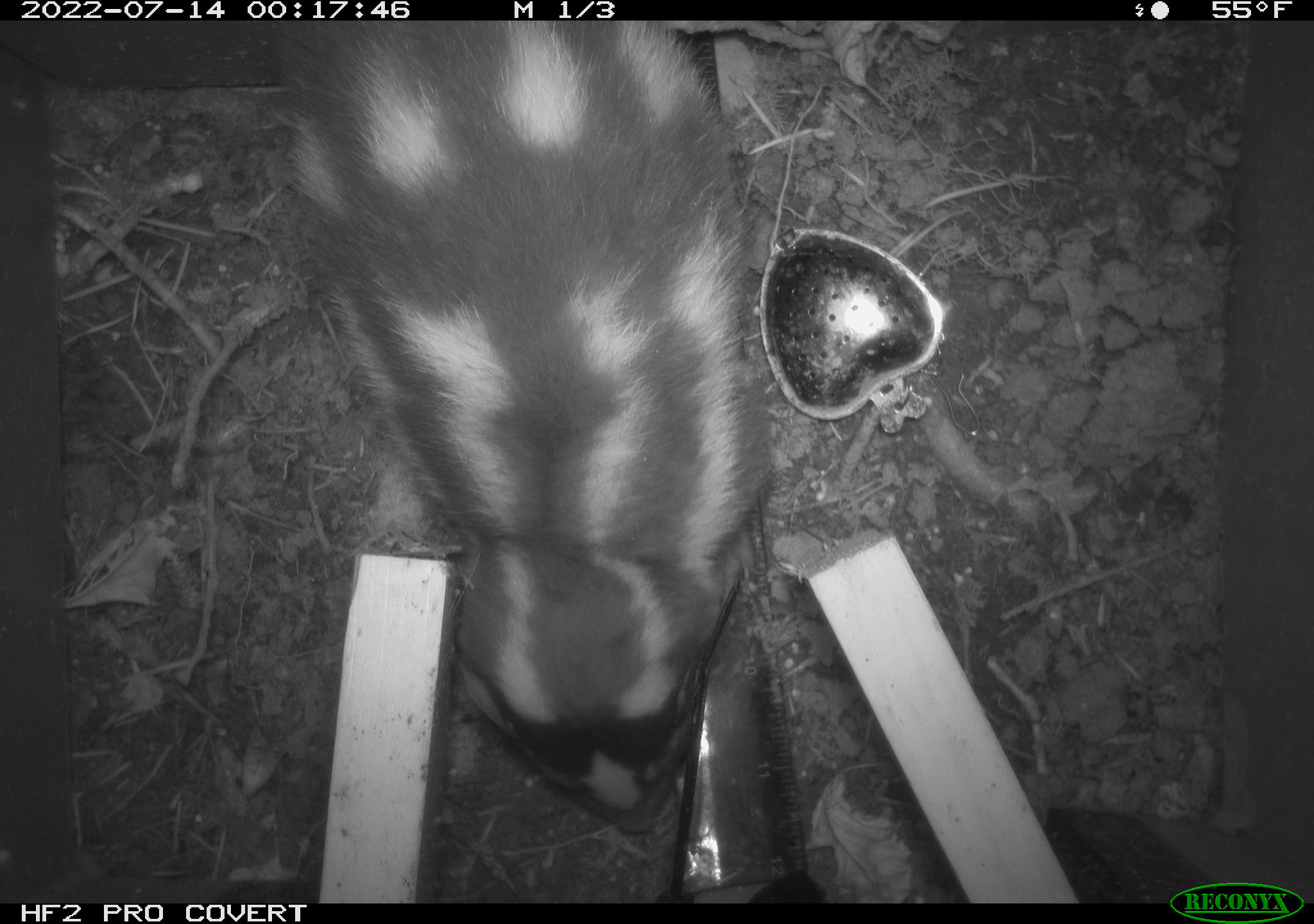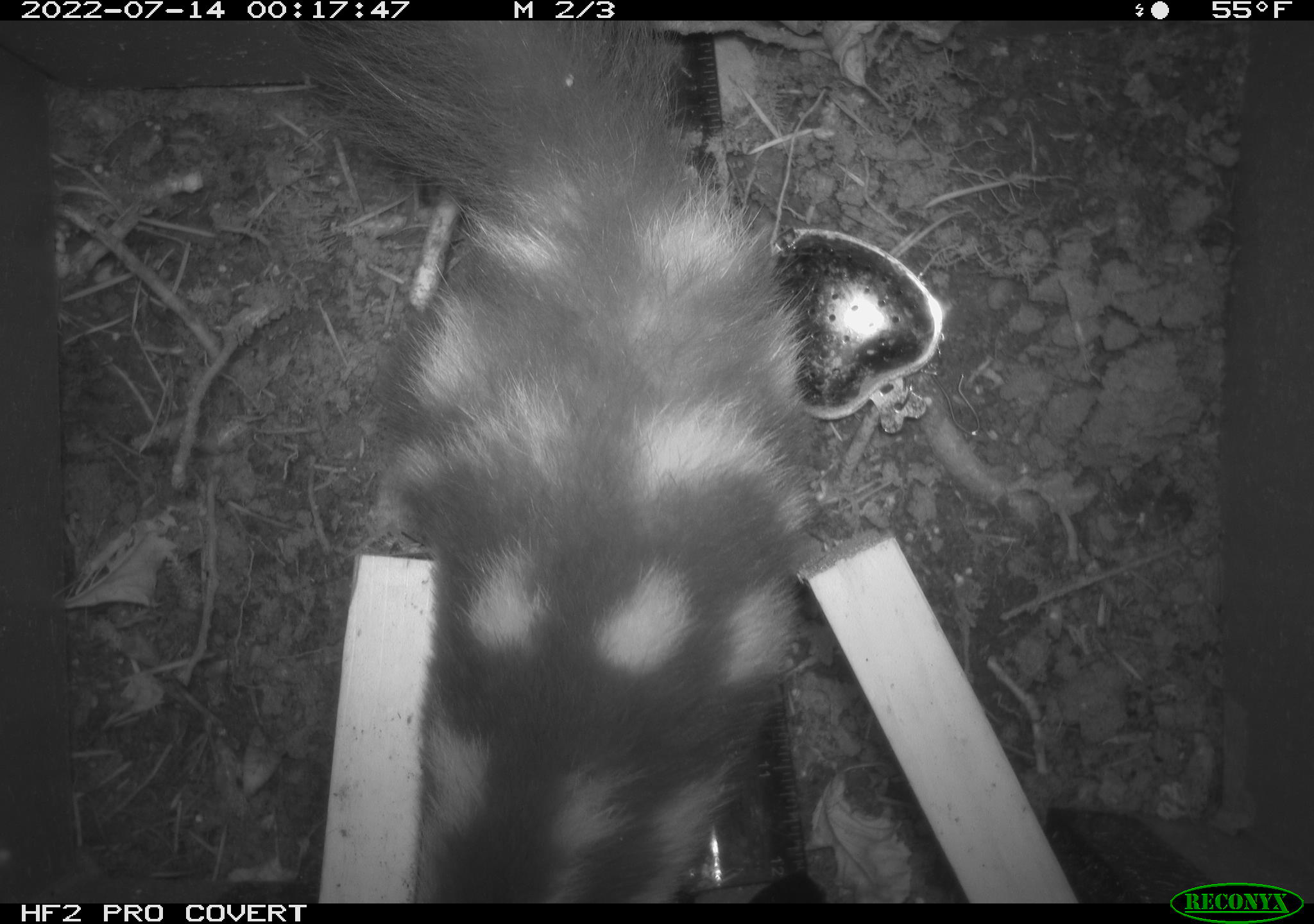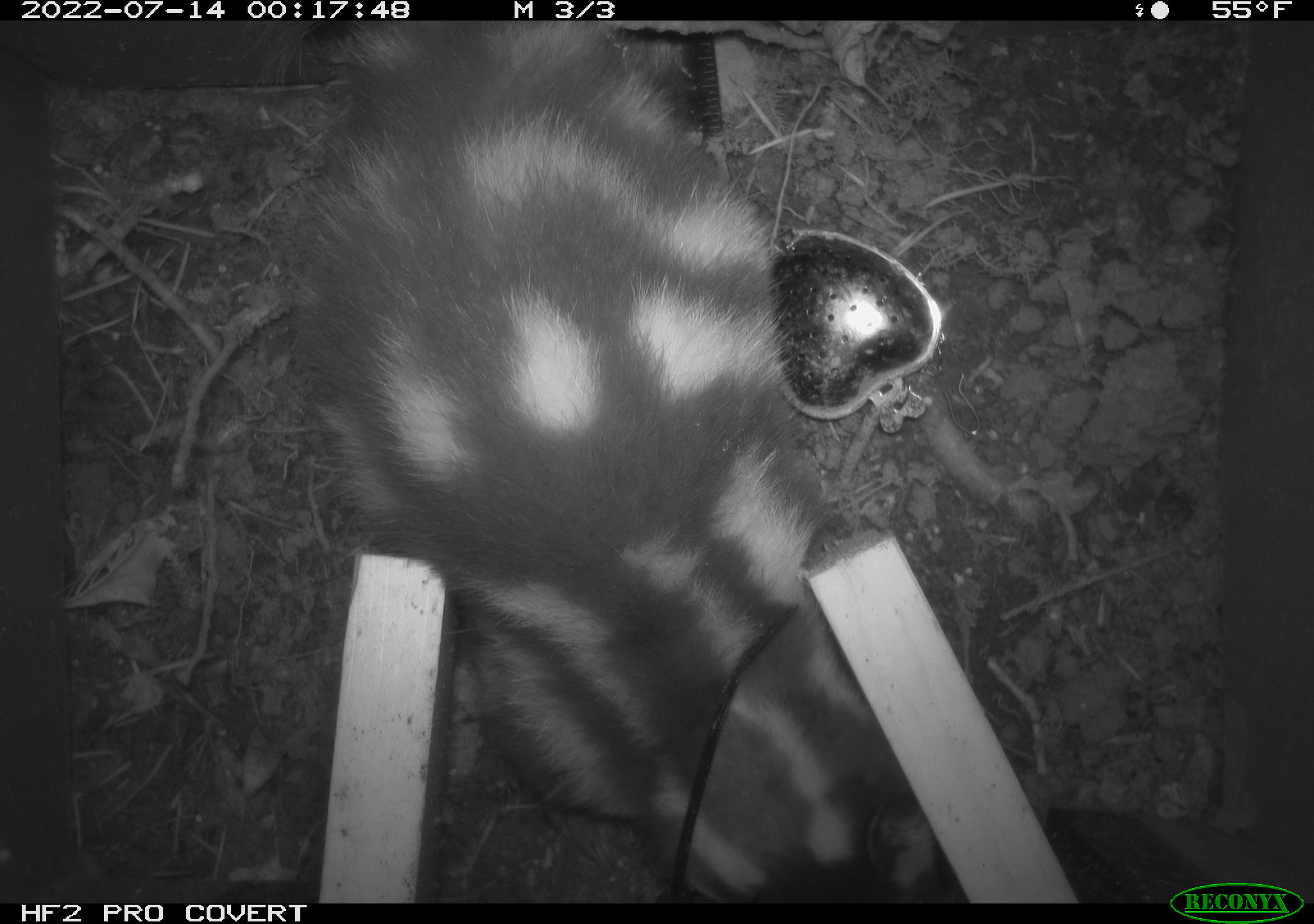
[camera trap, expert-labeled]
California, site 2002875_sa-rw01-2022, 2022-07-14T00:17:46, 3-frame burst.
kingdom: Animalia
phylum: Chordata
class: Mammalia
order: Carnivora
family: Mephitidae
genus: Spilogale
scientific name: Spilogale gracilis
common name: western spotted skunk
Western spotted skunk (Spilogale gracilis).